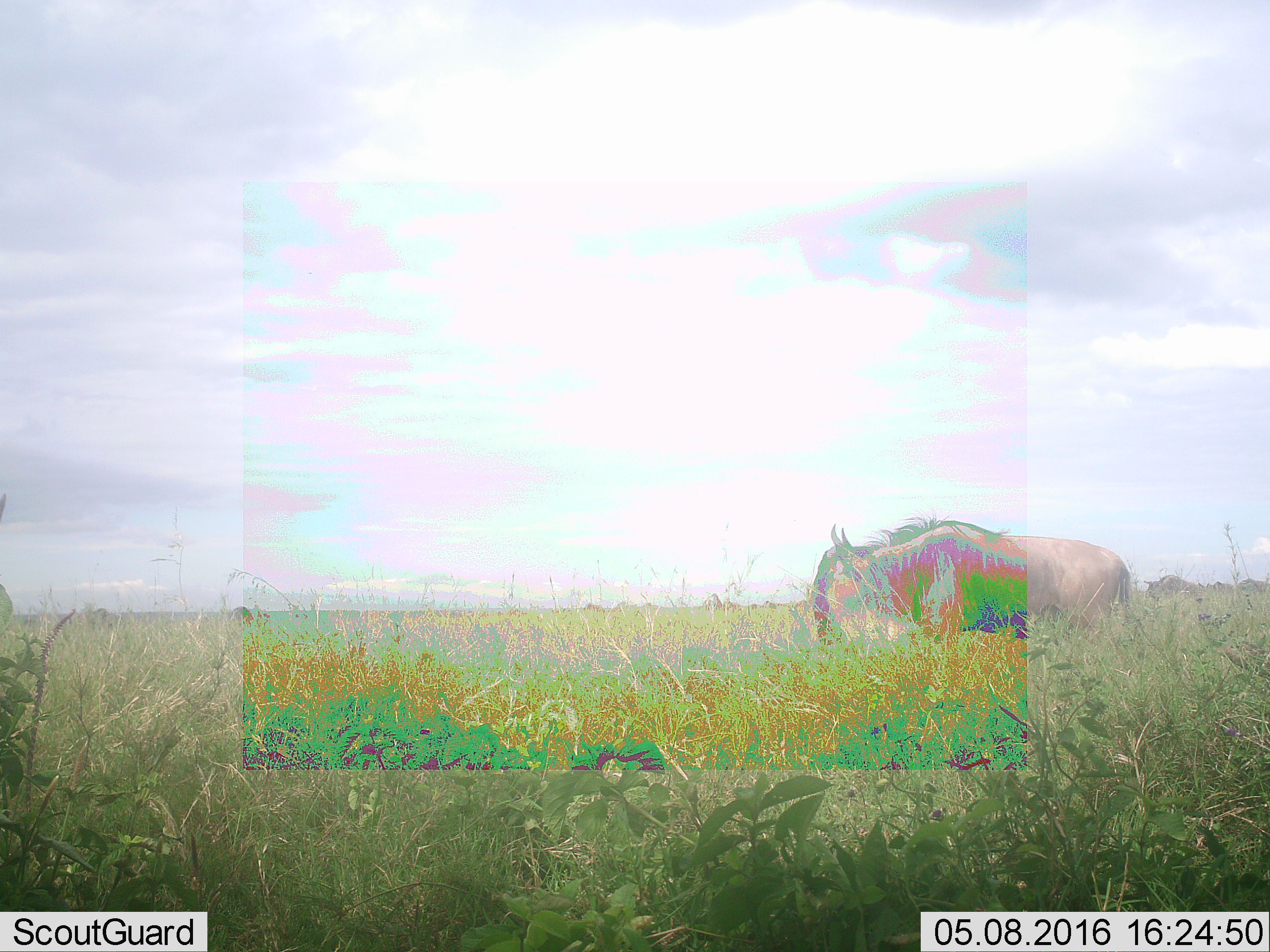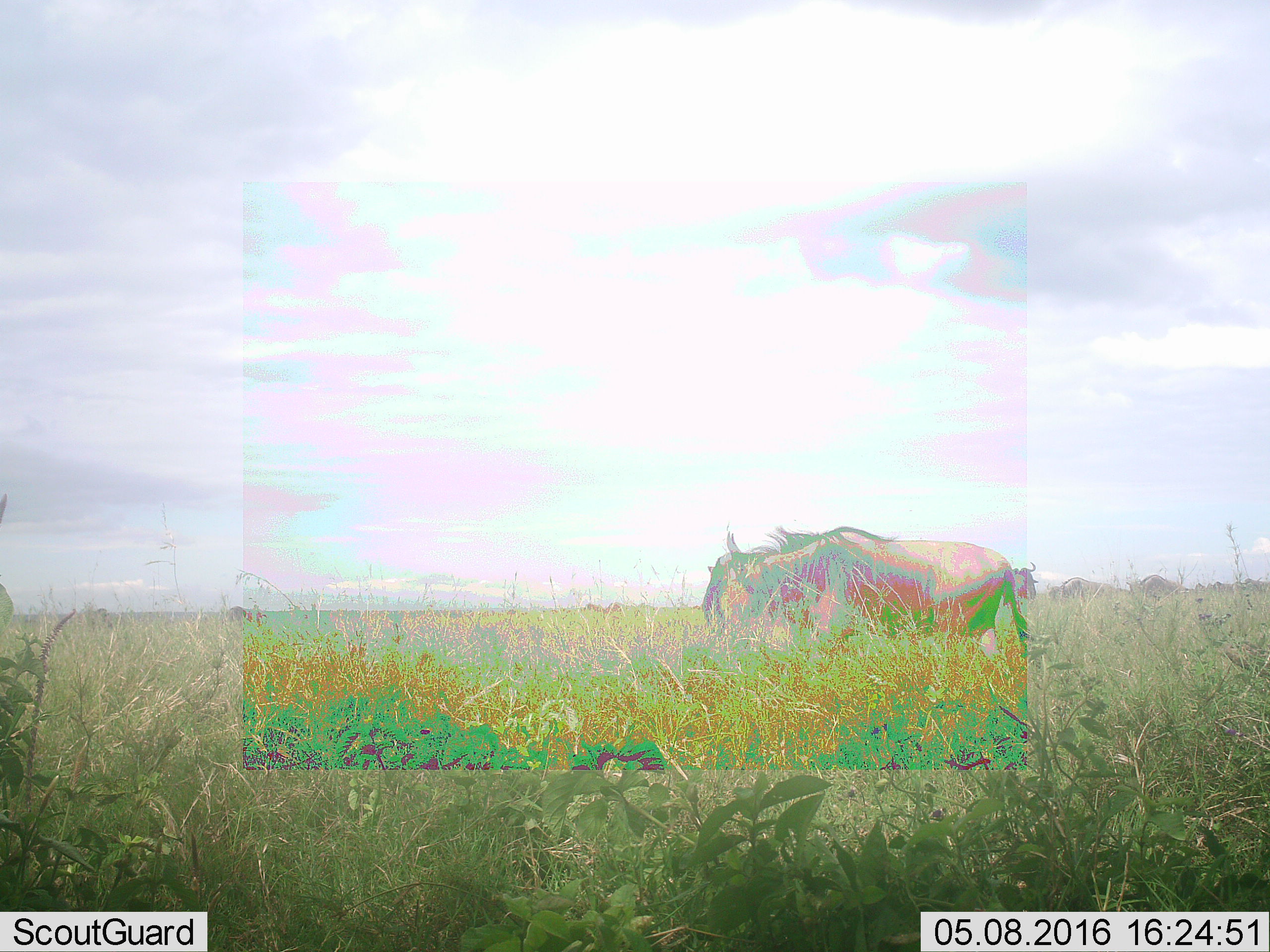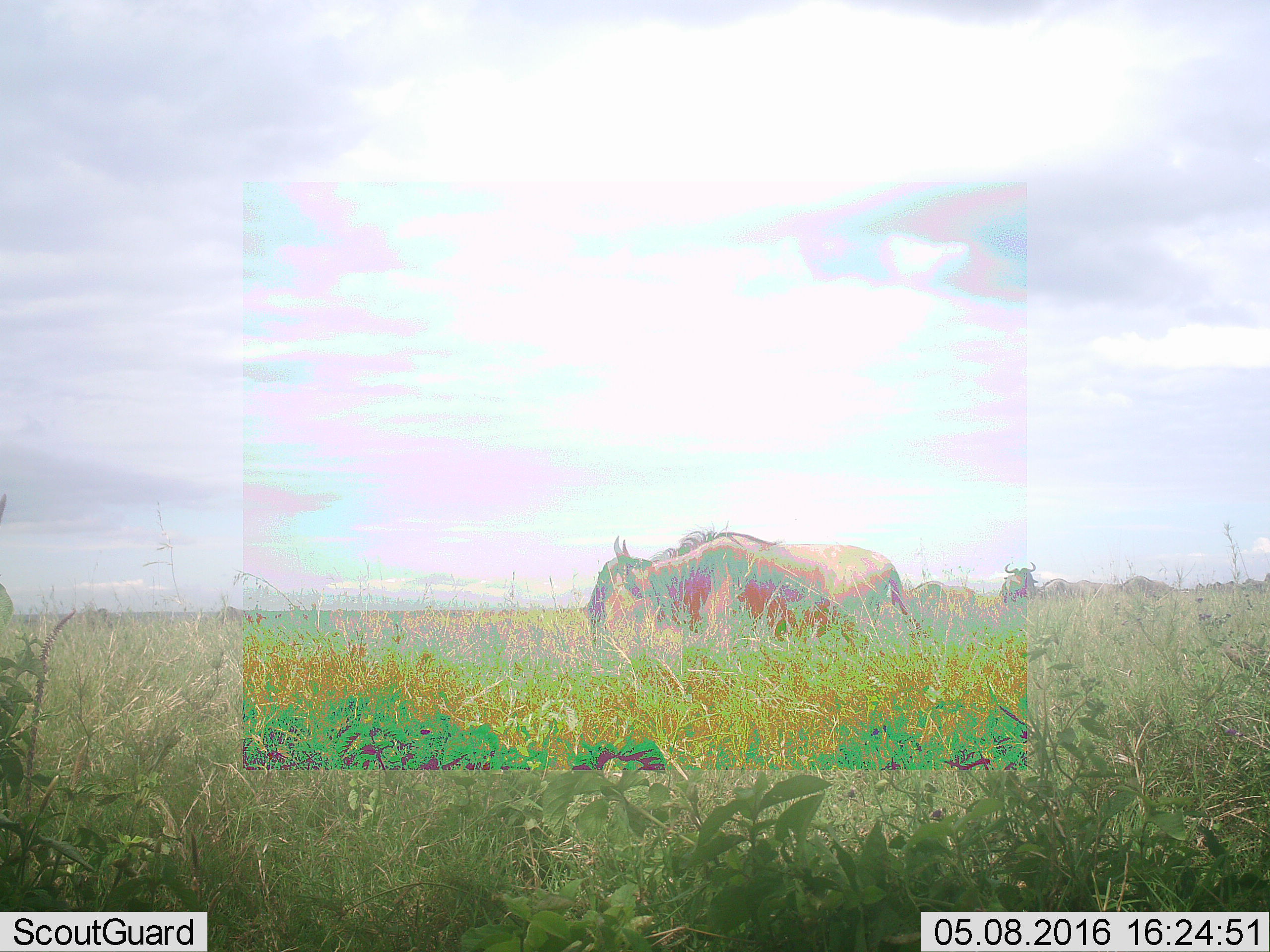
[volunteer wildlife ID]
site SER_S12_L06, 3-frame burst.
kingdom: Animalia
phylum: Chordata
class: Mammalia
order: Artiodactyla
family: Bovidae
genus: Connochaetes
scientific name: Connochaetes taurinus taurinus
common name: blue wildebeest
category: wildebeestblue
Wildebeestblue (blue wildebeest) (Connochaetes taurinus taurinus), count 6. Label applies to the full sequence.